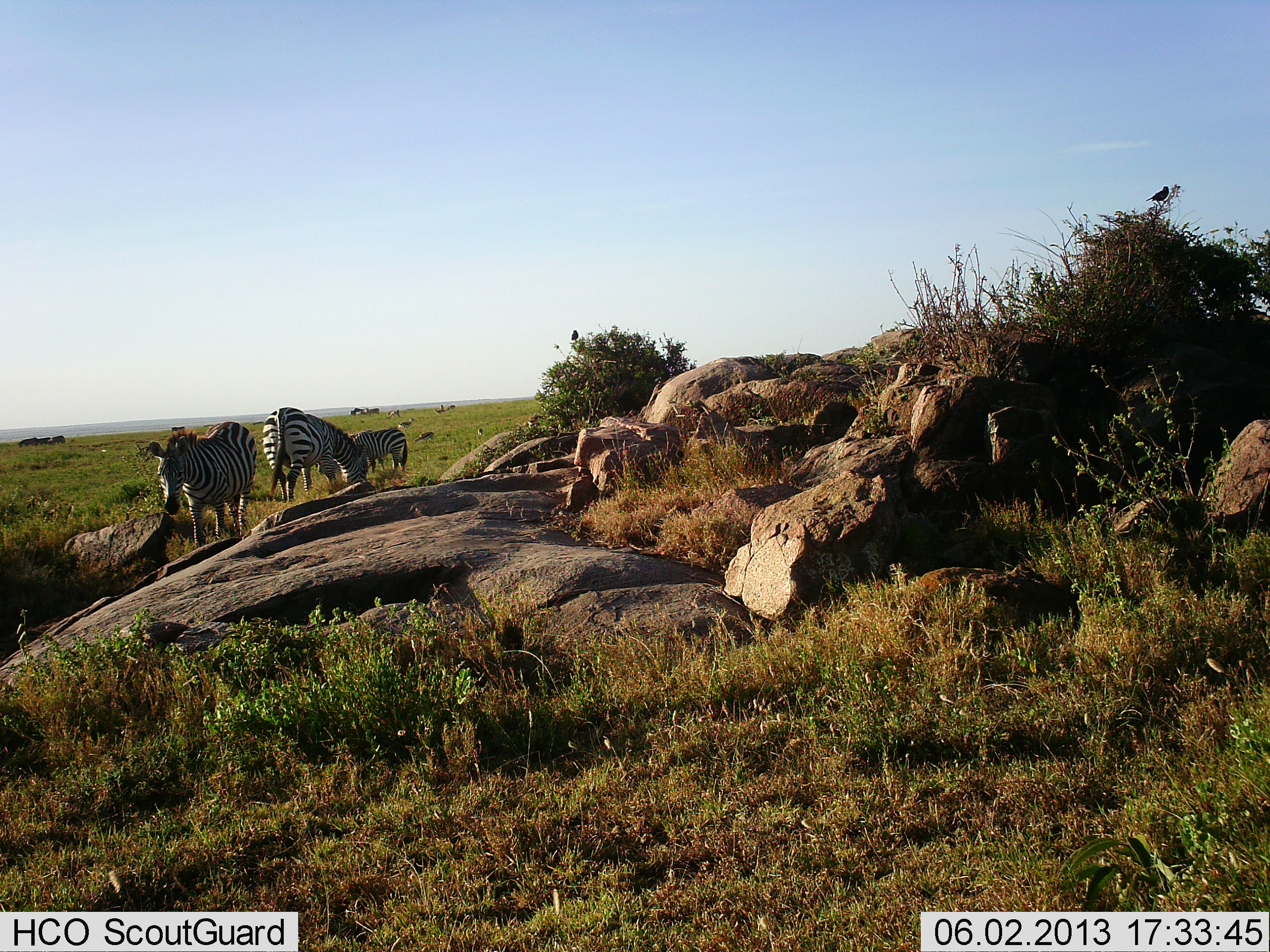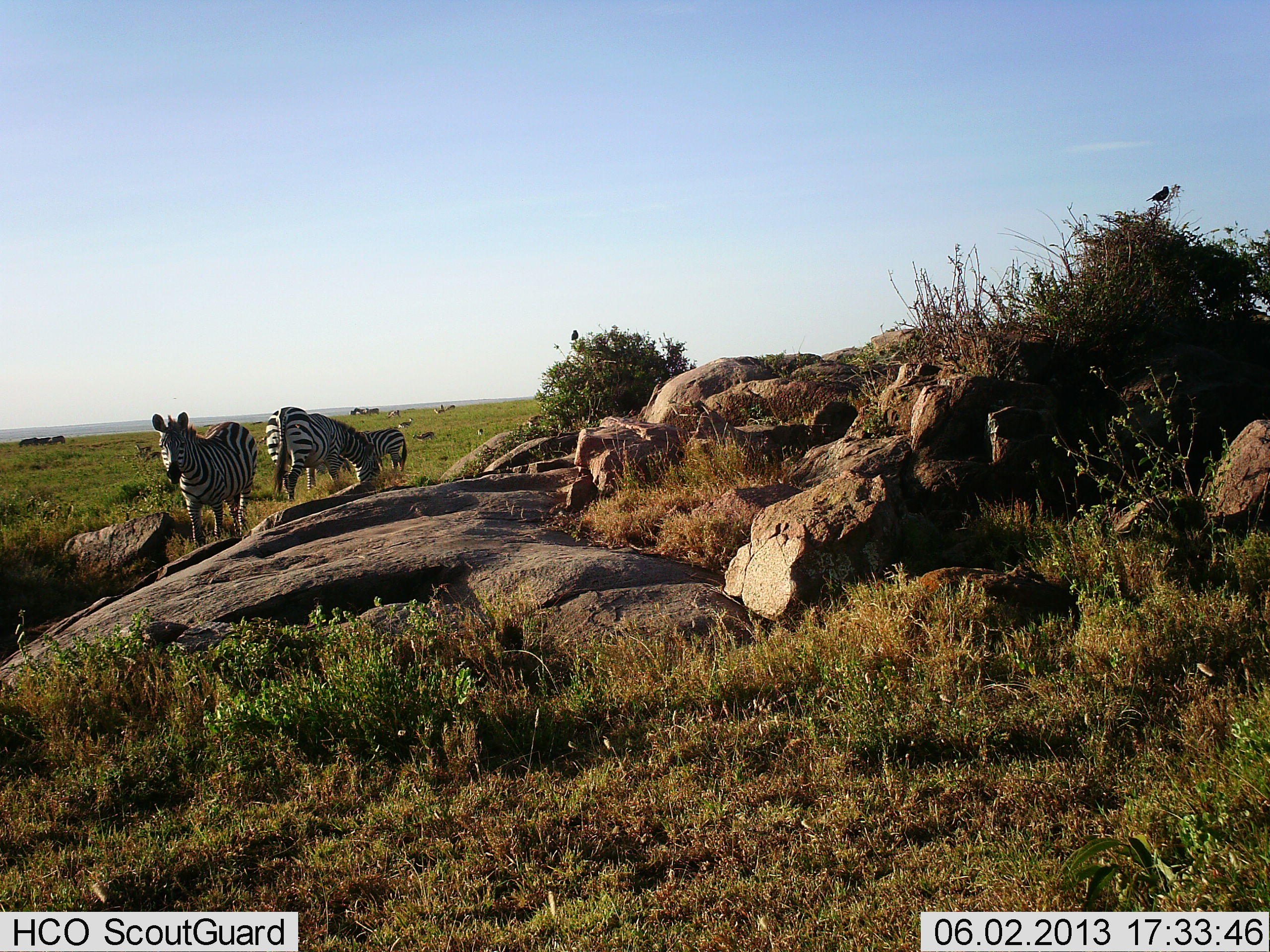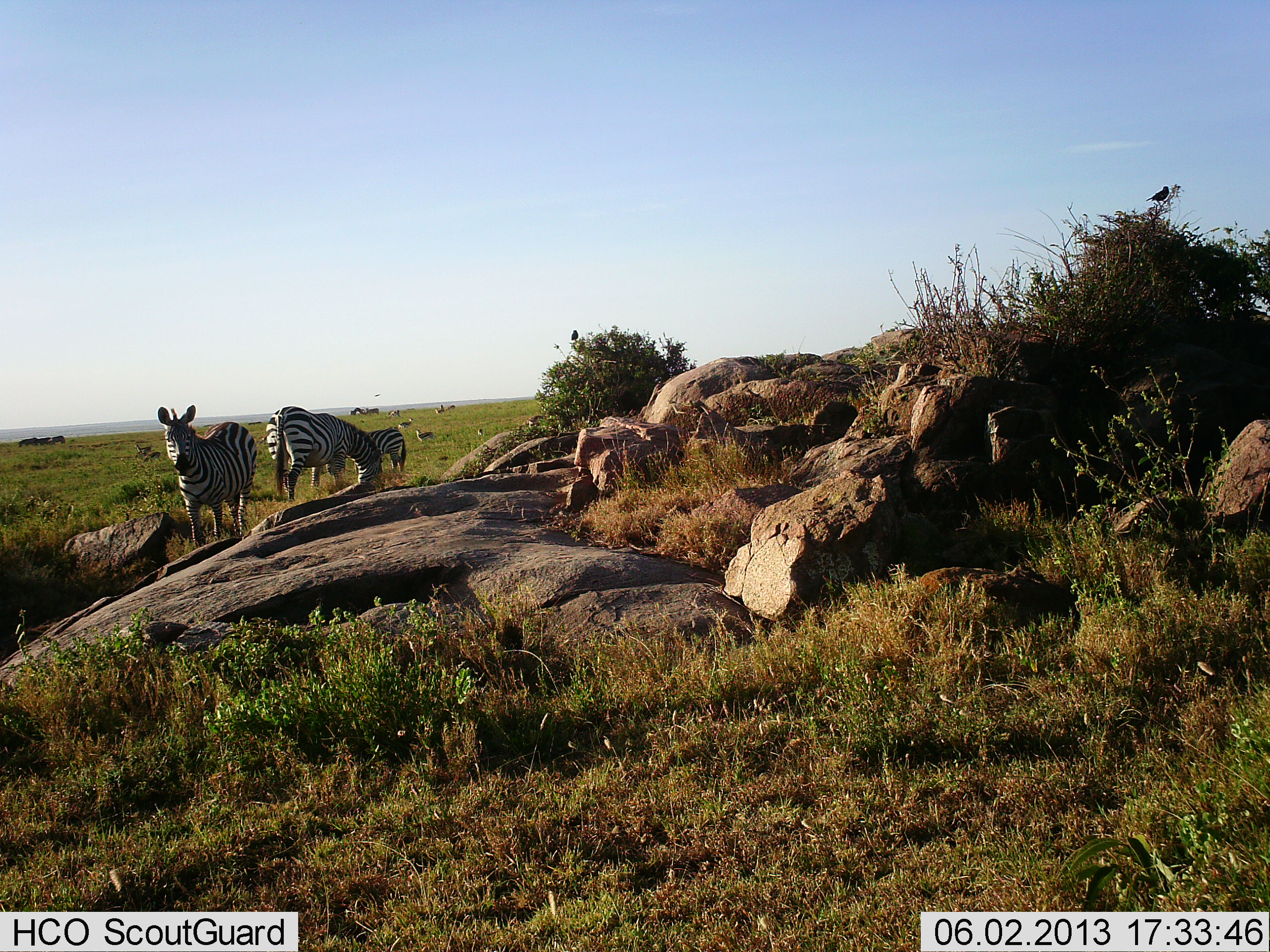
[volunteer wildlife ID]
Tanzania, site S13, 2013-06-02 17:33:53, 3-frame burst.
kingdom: Animalia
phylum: Chordata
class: Mammalia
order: Perissodactyla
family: Equidae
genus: Equus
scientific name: Equus quagga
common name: plains zebra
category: zebra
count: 3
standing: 81%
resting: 3%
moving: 14%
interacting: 3%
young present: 0%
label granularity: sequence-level